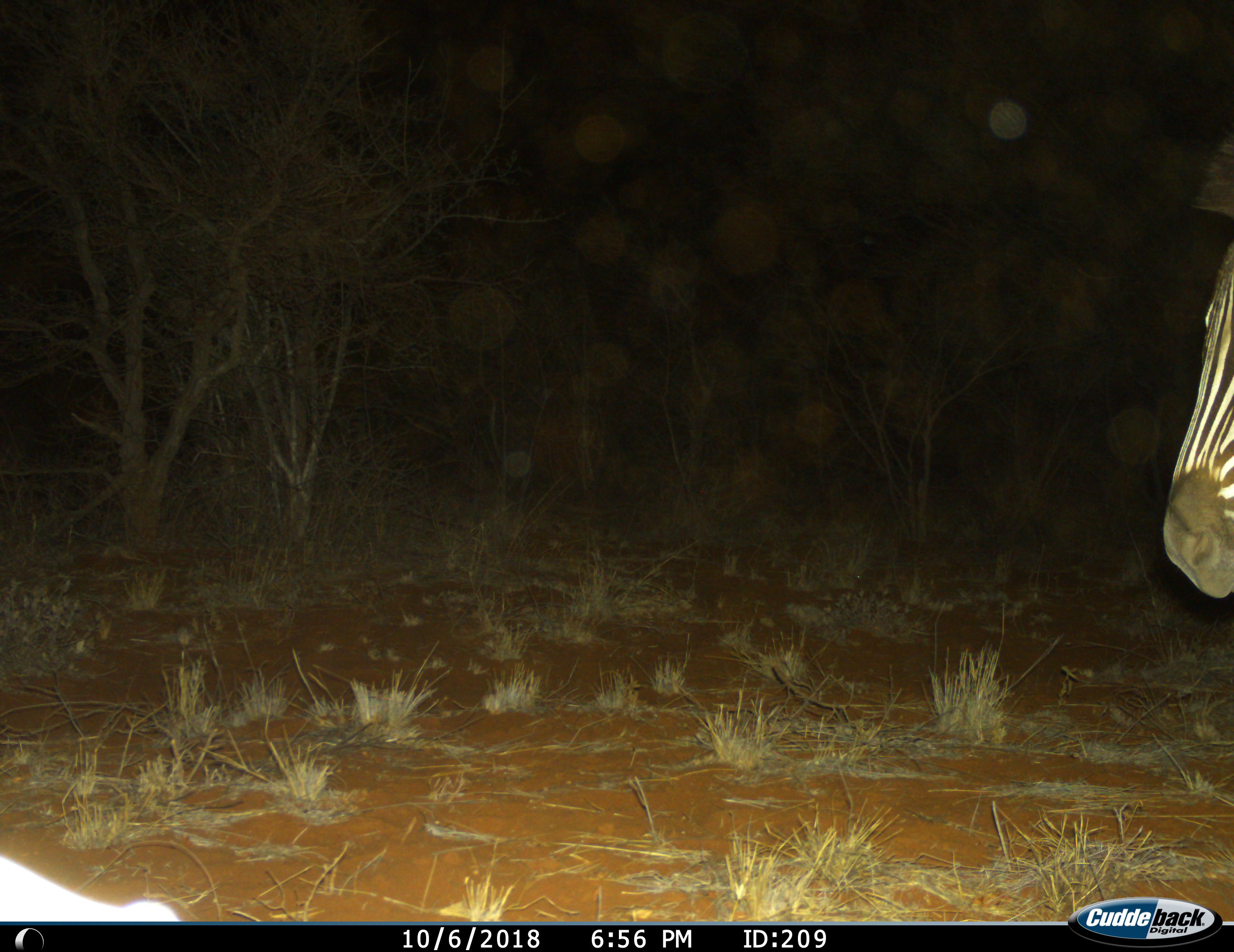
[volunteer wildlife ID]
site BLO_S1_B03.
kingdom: Animalia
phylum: Chordata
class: Mammalia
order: Perissodactyla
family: Equidae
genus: Equus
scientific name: Equus quagga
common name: plains zebra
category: zebraplains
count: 1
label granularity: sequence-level